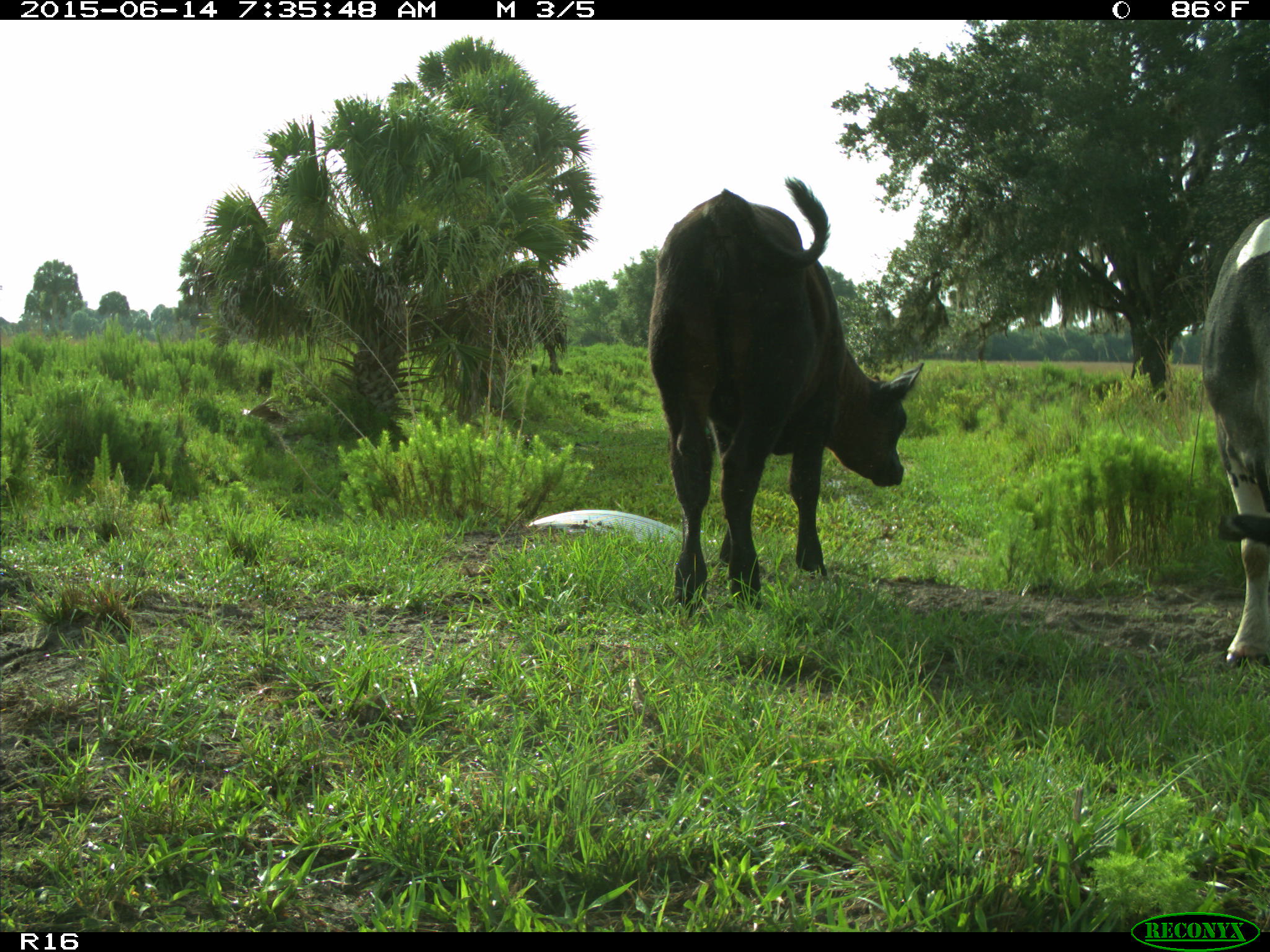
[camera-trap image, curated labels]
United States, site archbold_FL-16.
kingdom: Animalia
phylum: Chordata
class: Mammalia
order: Artiodactyla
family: Bovidae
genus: Bos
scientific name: Bos taurus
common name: domestic cow